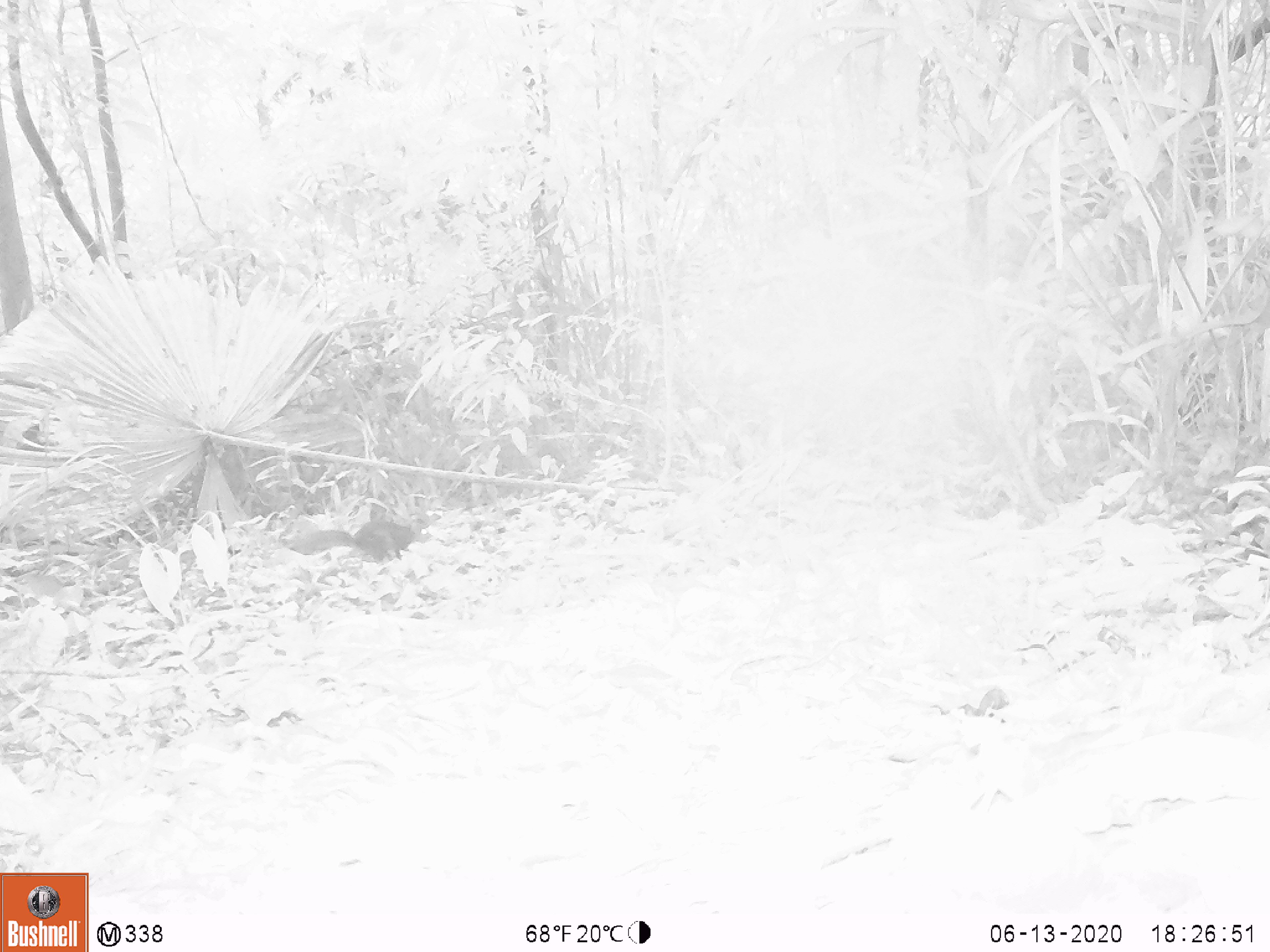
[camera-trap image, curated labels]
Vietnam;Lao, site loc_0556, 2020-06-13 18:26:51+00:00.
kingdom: Animalia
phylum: Chordata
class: Mammalia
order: Rodentia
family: Sciuridae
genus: Sciurus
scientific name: Sciurus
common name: squirrel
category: unidentified squirrel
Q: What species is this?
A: Unidentified squirrel (squirrel) (Sciurus).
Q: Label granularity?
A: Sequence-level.